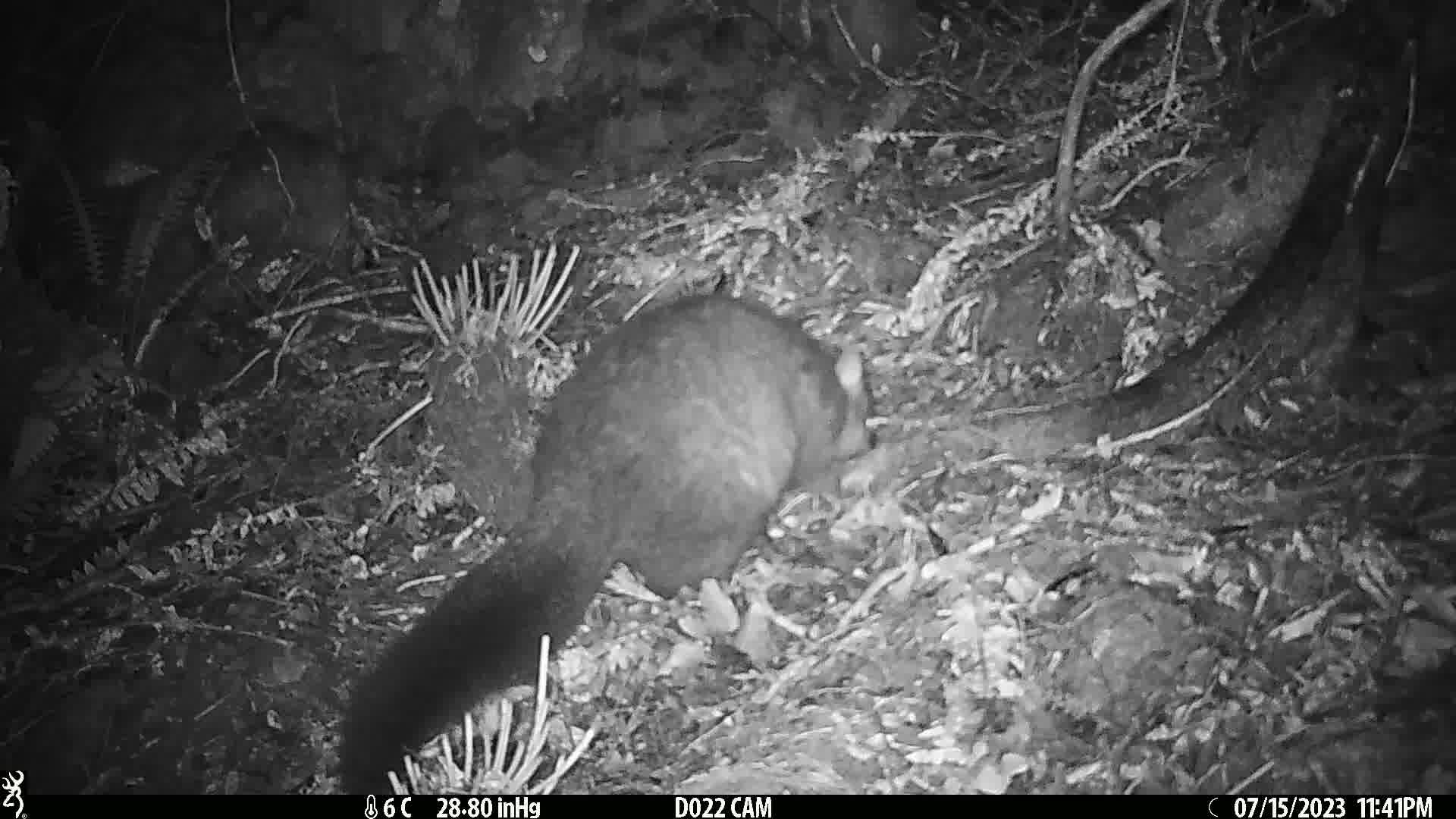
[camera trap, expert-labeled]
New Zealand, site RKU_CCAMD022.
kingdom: Animalia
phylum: Chordata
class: Mammalia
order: Diprotodontia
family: Phalangeridae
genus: Trichosurus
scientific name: Trichosurus vulpecula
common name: common brushtail possum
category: possum